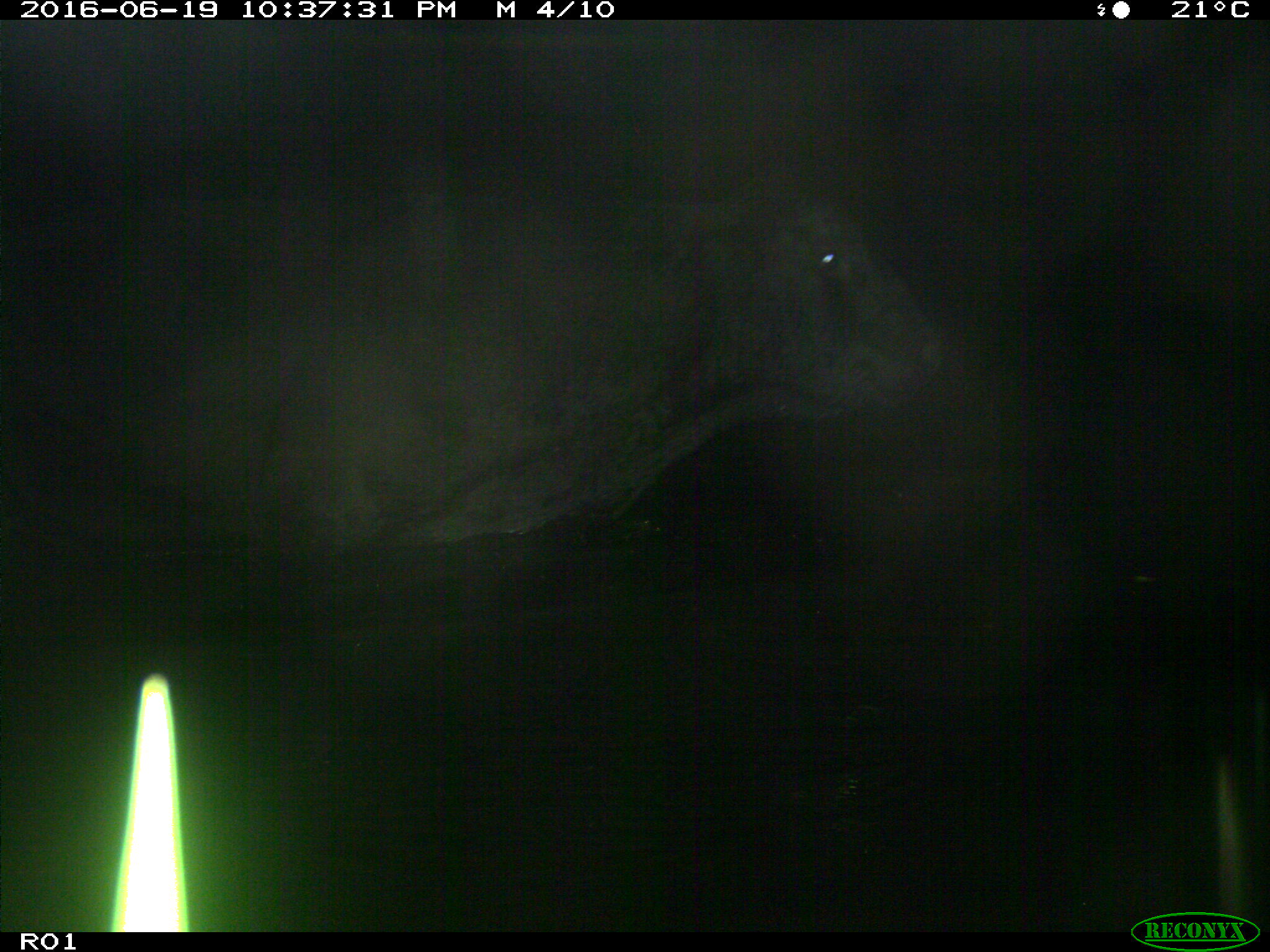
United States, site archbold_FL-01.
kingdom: Animalia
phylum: Chordata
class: Mammalia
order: Artiodactyla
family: Bovidae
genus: Bos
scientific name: Bos taurus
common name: domestic cow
Bos taurus (domestic cow).